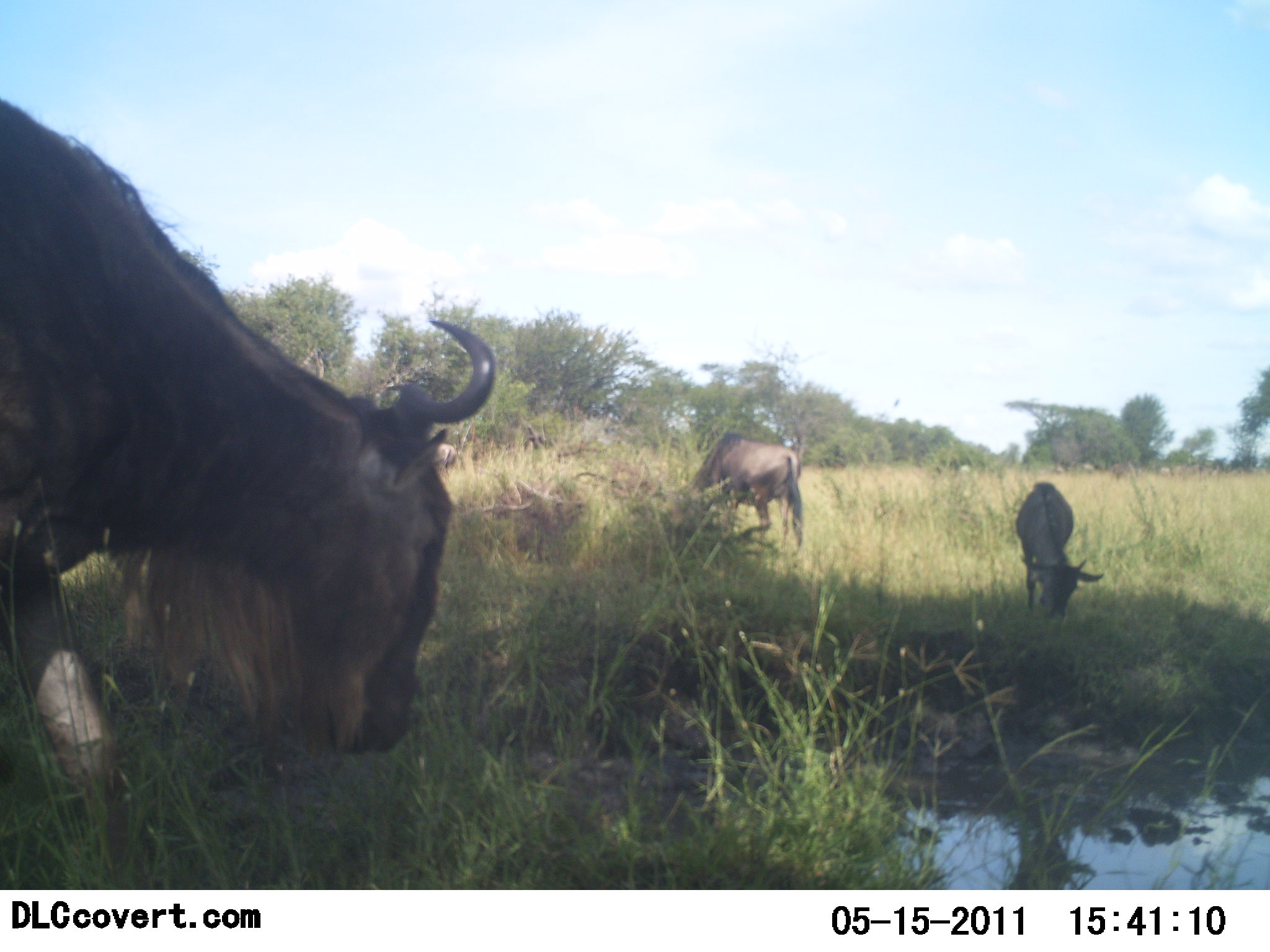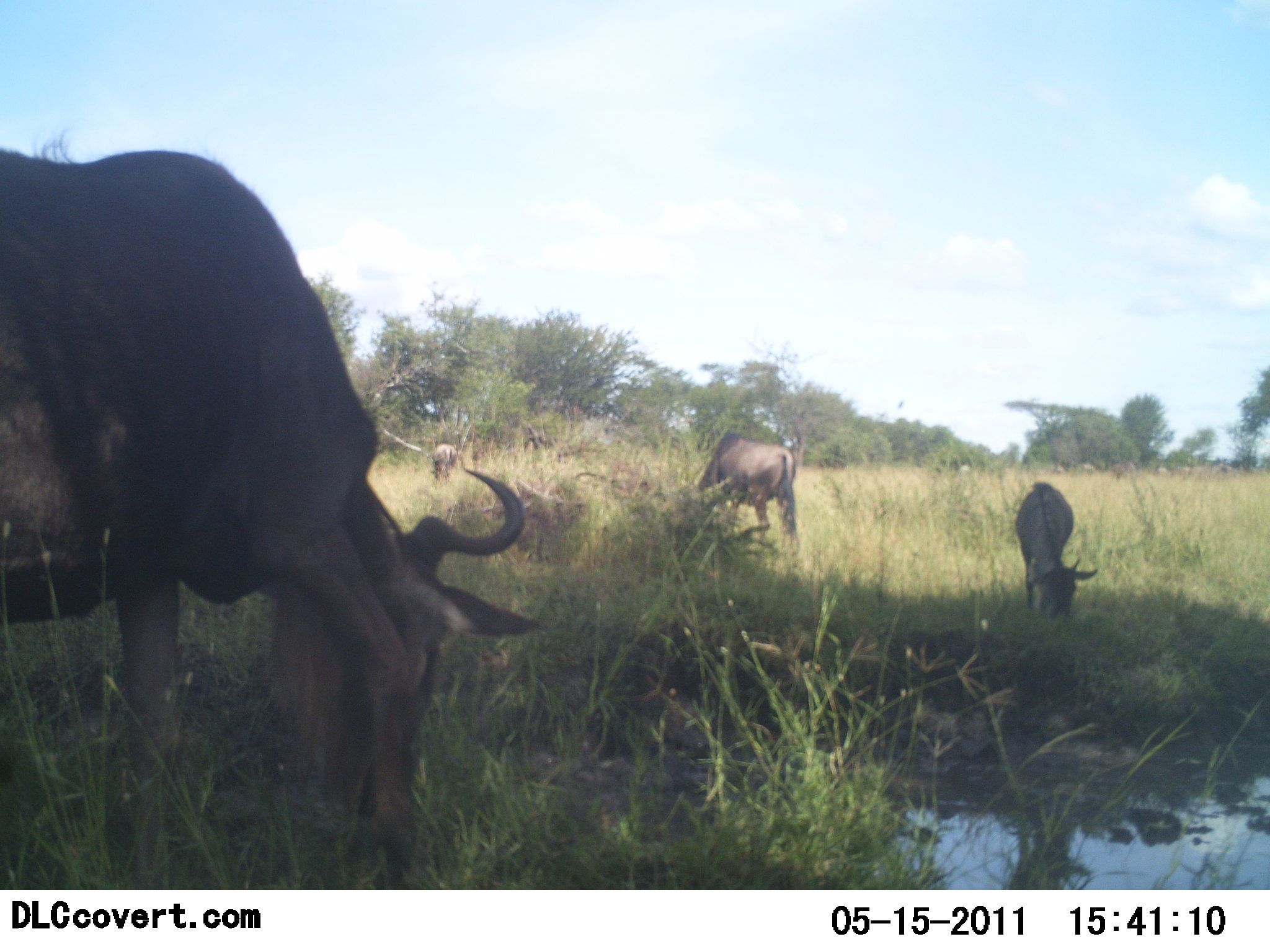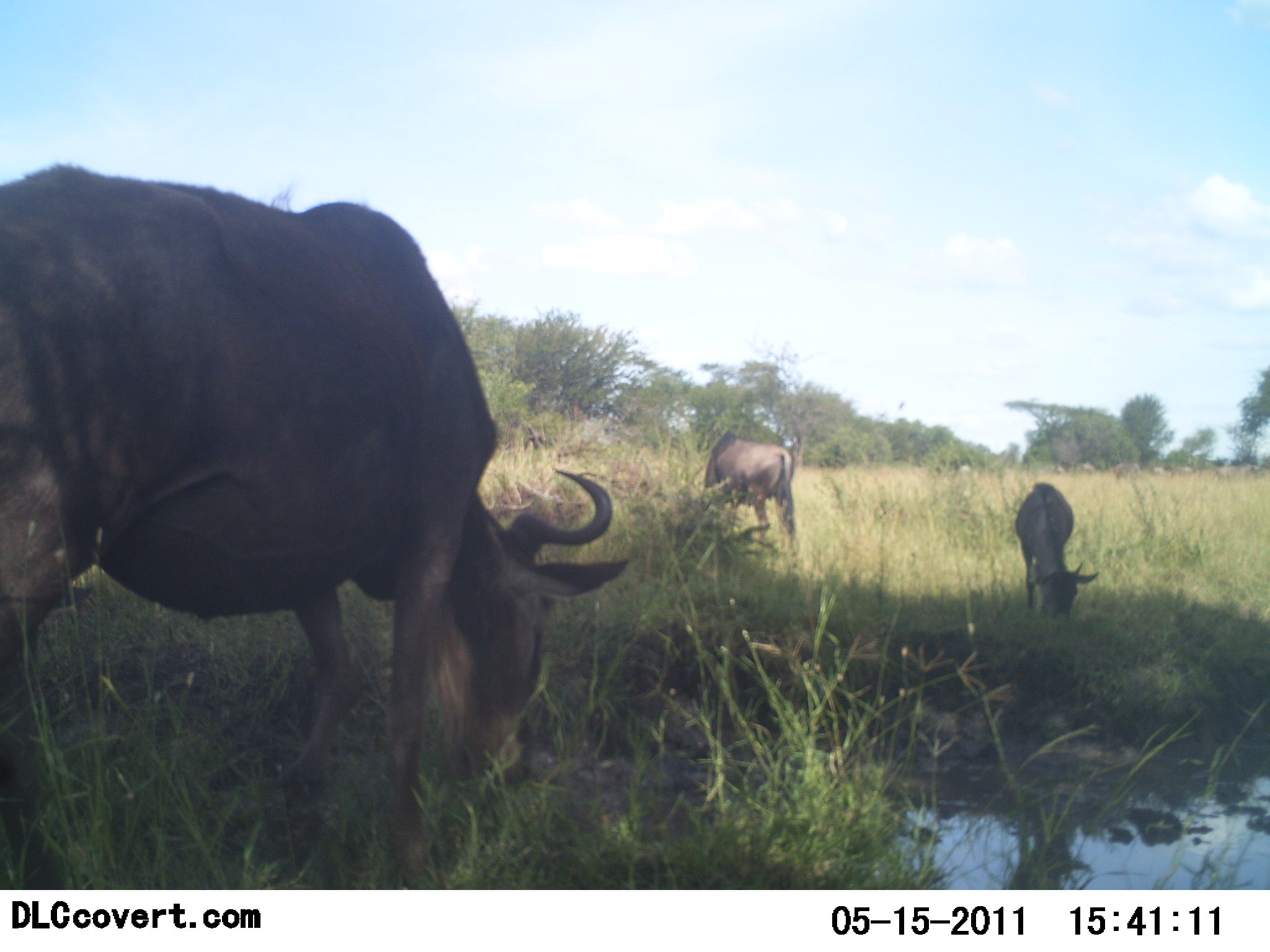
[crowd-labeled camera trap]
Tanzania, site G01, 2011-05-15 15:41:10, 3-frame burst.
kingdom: Animalia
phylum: Chordata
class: Mammalia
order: Artiodactyla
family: Bovidae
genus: Connochaetes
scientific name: Connochaetes taurinus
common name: blue wildebeest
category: wildebeest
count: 4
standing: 10%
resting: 10%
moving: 20%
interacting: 0%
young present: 0%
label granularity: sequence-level